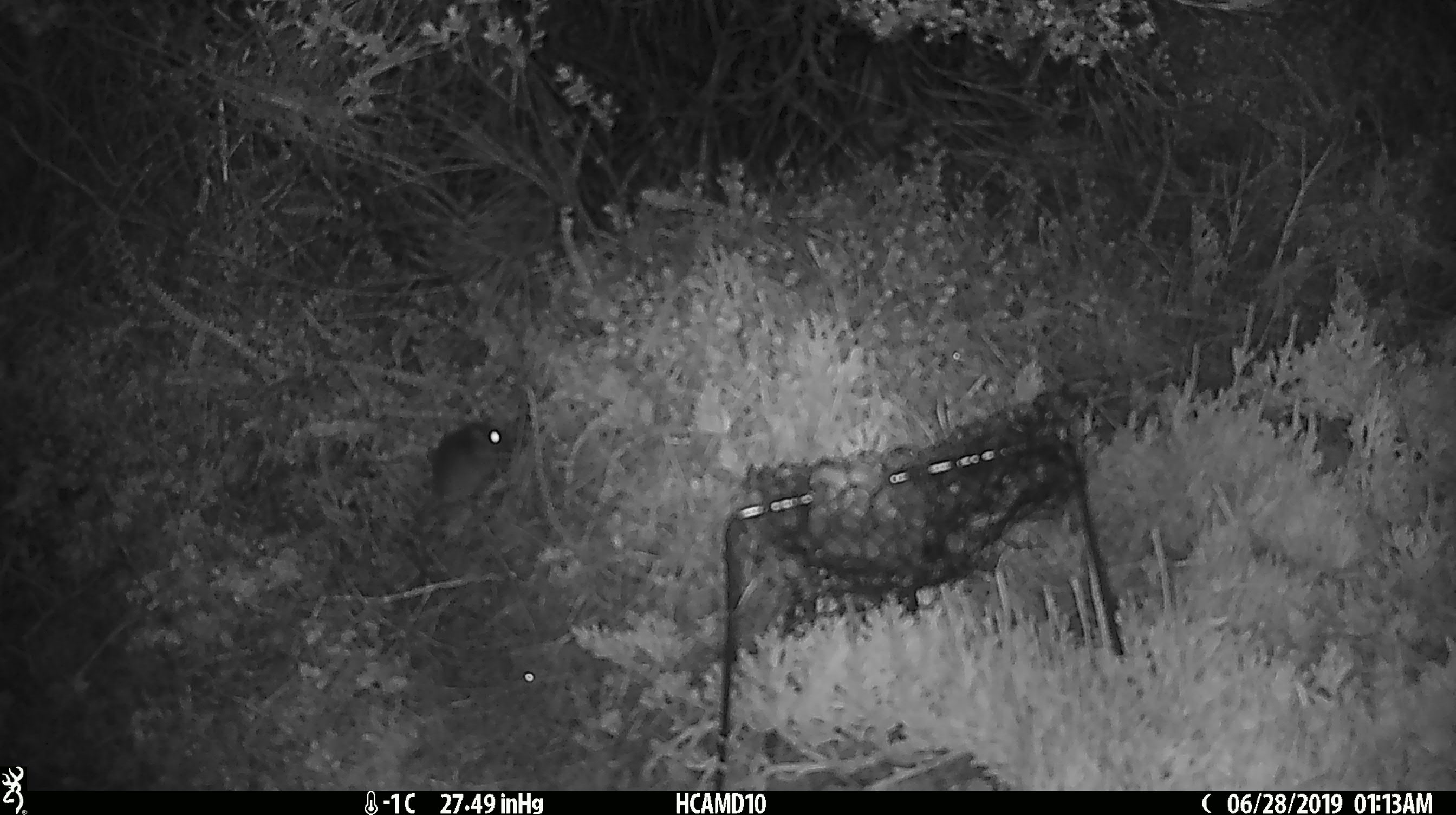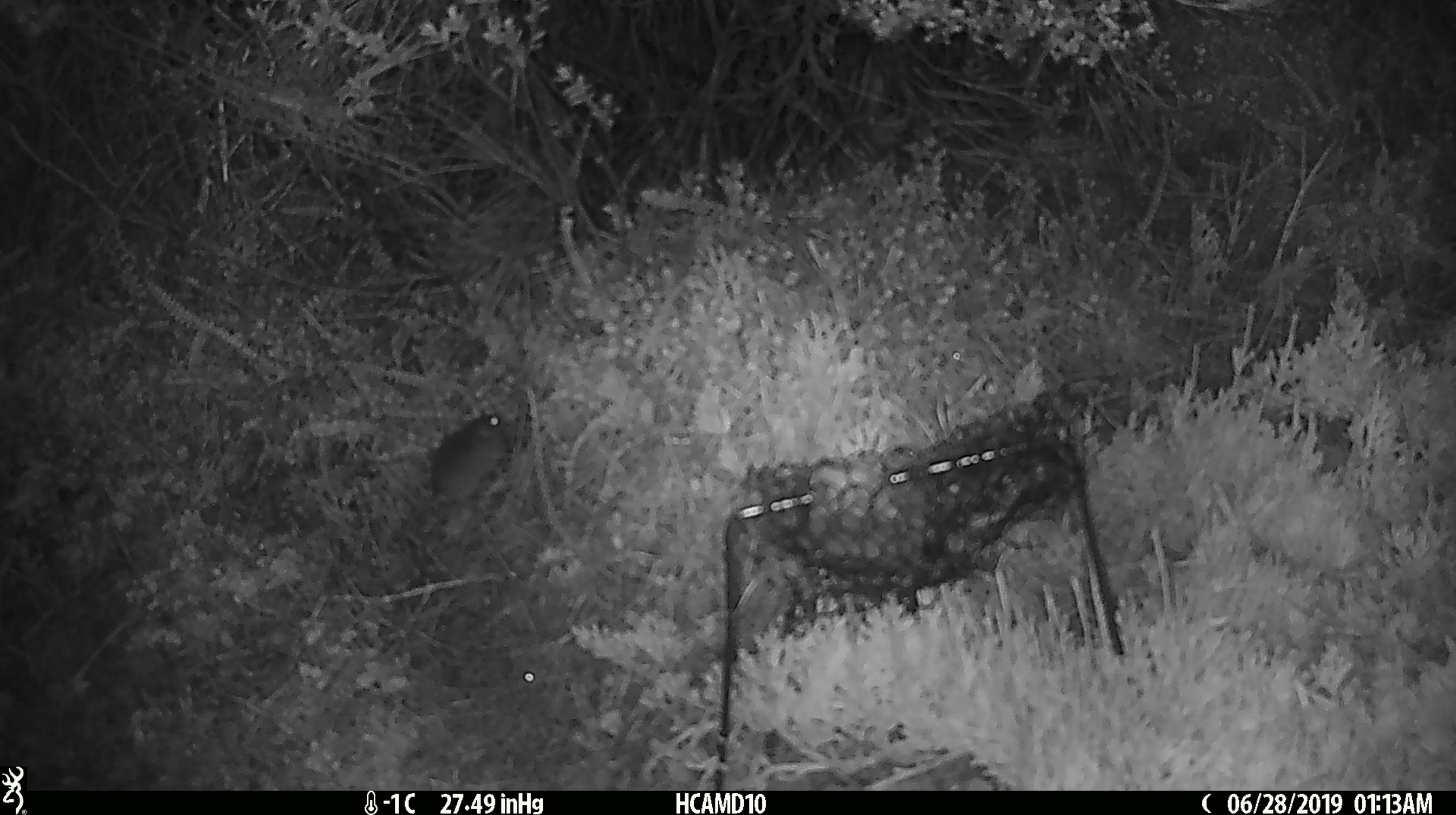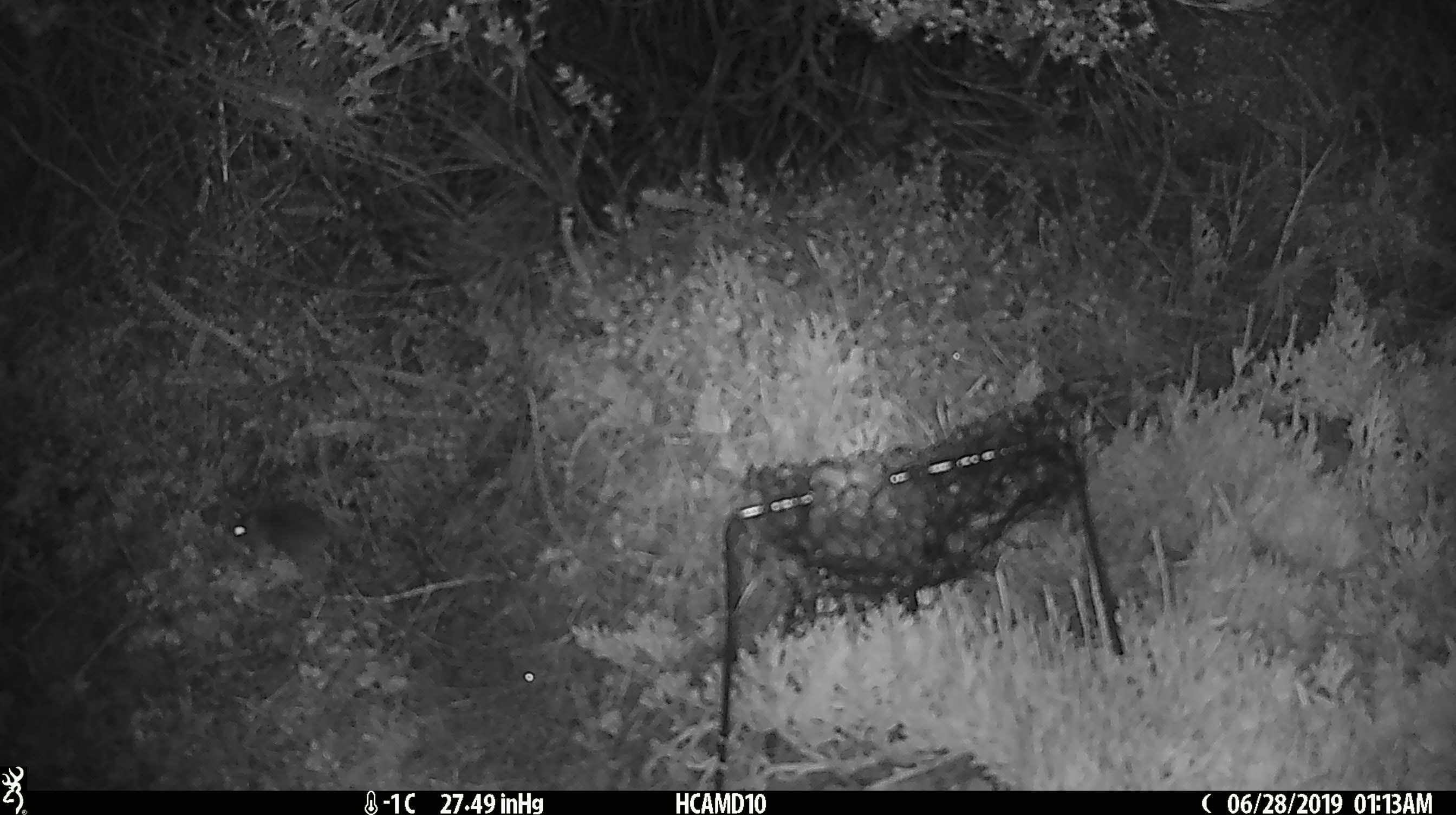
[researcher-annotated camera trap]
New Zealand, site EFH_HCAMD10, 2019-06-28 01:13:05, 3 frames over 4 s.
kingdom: Animalia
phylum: Chordata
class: Mammalia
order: Rodentia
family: Muridae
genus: Mus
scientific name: Mus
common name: mouse